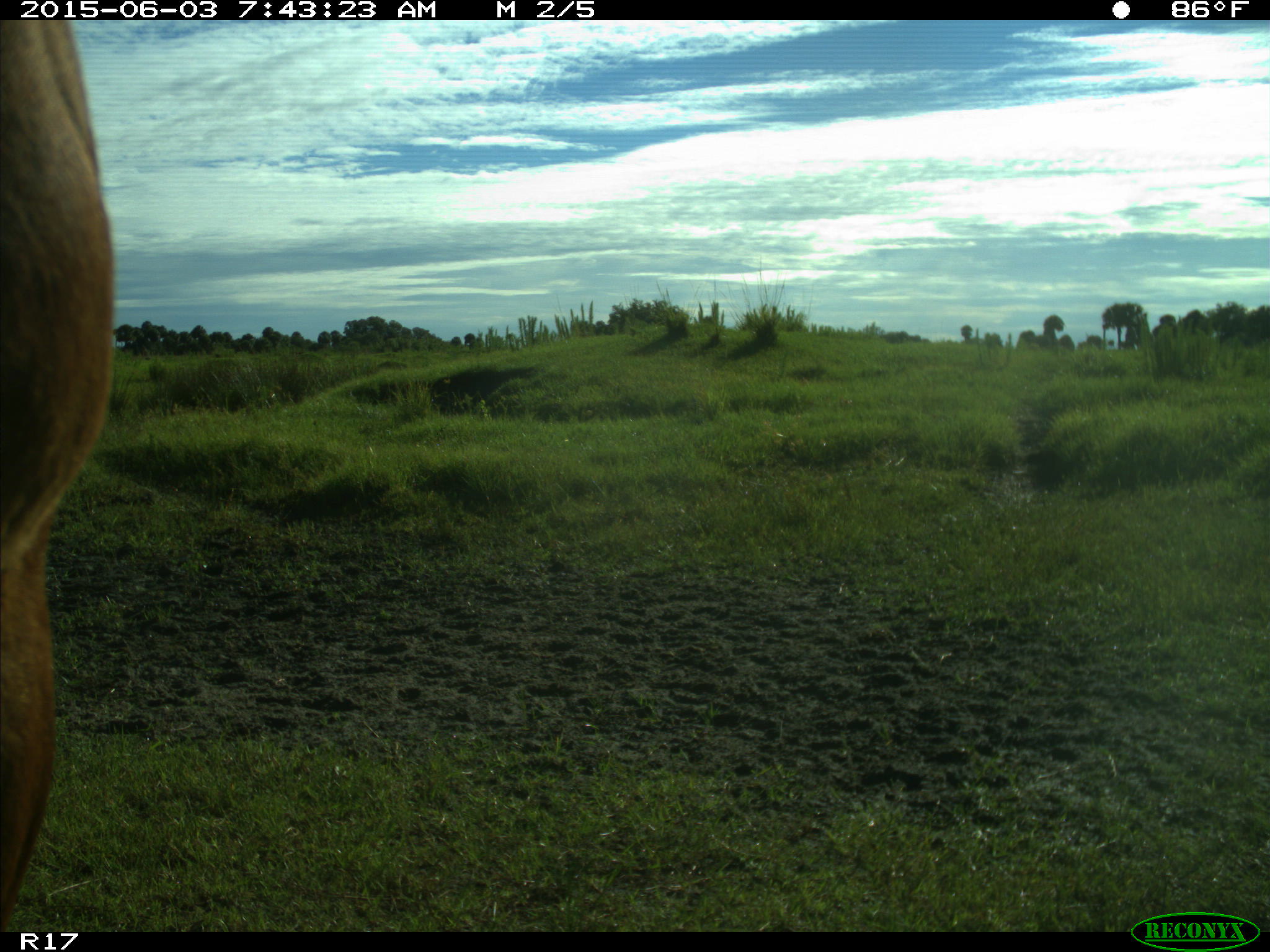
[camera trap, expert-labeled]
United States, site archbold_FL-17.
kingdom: Animalia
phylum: Chordata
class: Mammalia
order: Artiodactyla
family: Bovidae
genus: Bos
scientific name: Bos taurus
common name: domestic cow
Bos taurus (domestic cow).